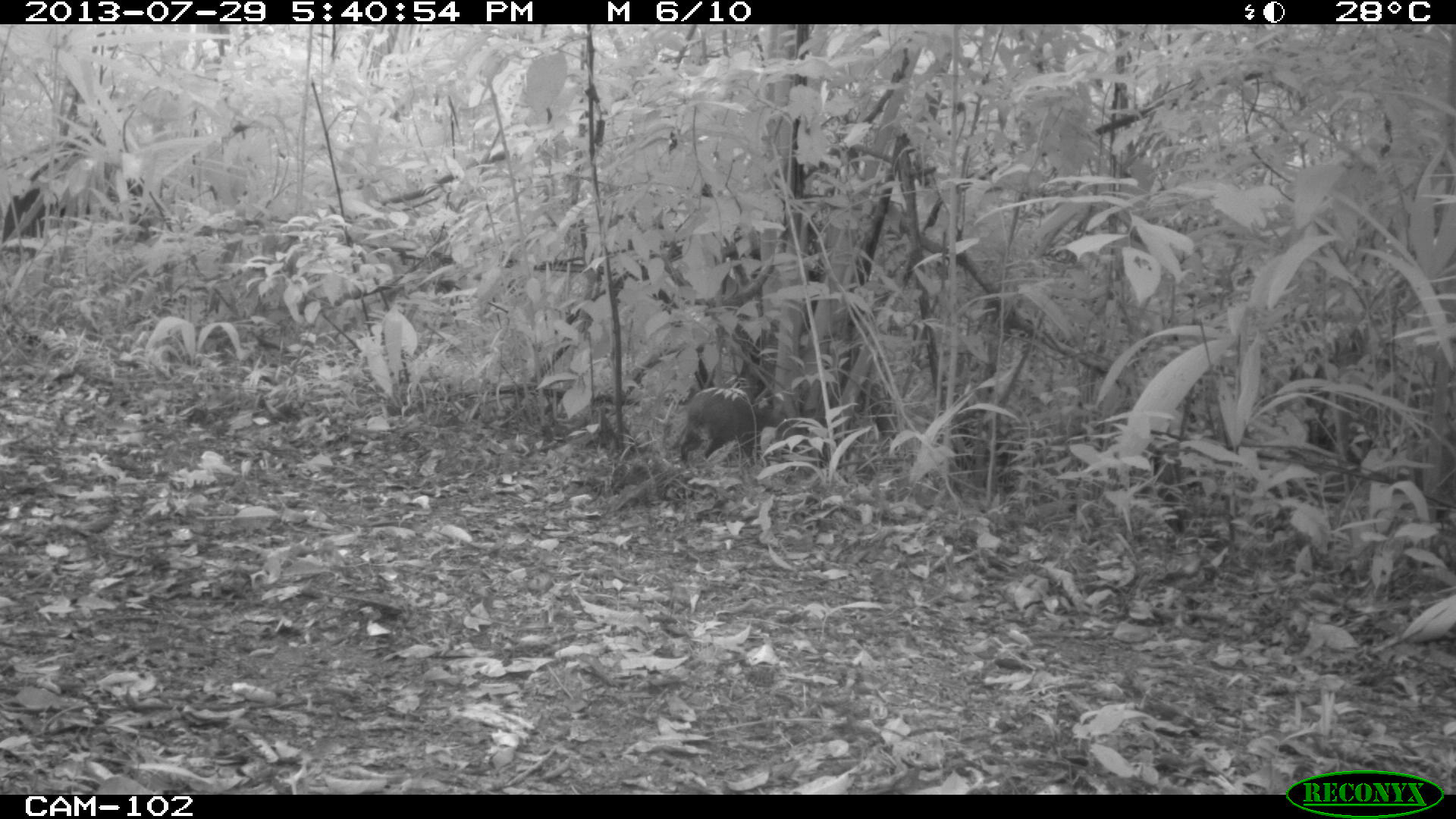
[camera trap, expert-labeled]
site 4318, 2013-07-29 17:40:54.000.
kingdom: Animalia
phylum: Chordata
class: Mammalia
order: Rodentia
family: Dasyproctidae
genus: Dasyprocta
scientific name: Dasyprocta punctata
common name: central american agouti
Dasyprocta punctata (central american agouti), count 1.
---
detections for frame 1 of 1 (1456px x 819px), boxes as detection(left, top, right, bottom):
dasyprocta punctata: detection(680, 387, 791, 464)